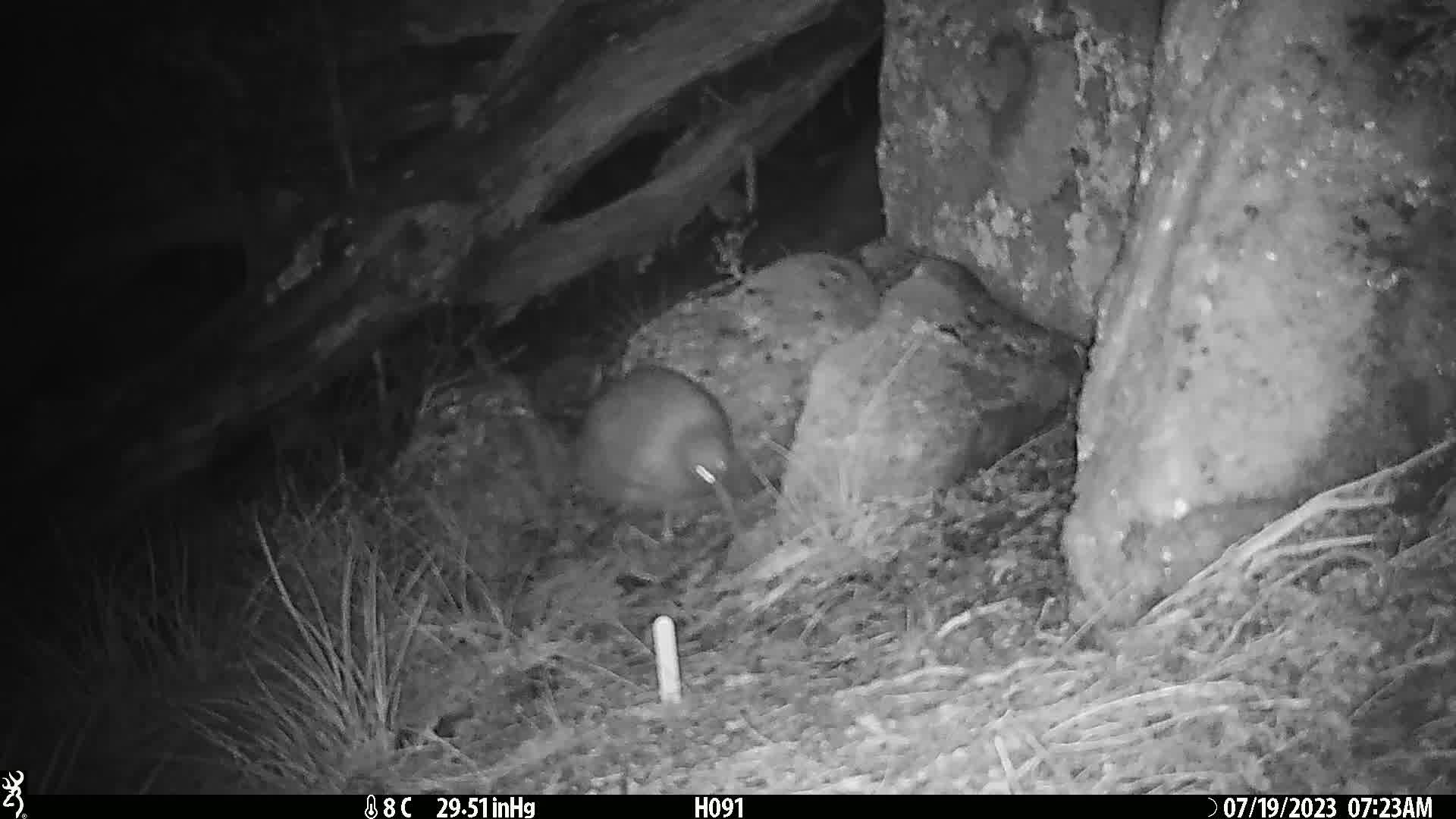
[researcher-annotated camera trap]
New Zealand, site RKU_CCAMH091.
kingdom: Animalia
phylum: Chordata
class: Aves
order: Apterygiformes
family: Apterygidae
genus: Apteryx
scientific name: Apteryx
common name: kiwi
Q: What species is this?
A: Kiwi (Apteryx).